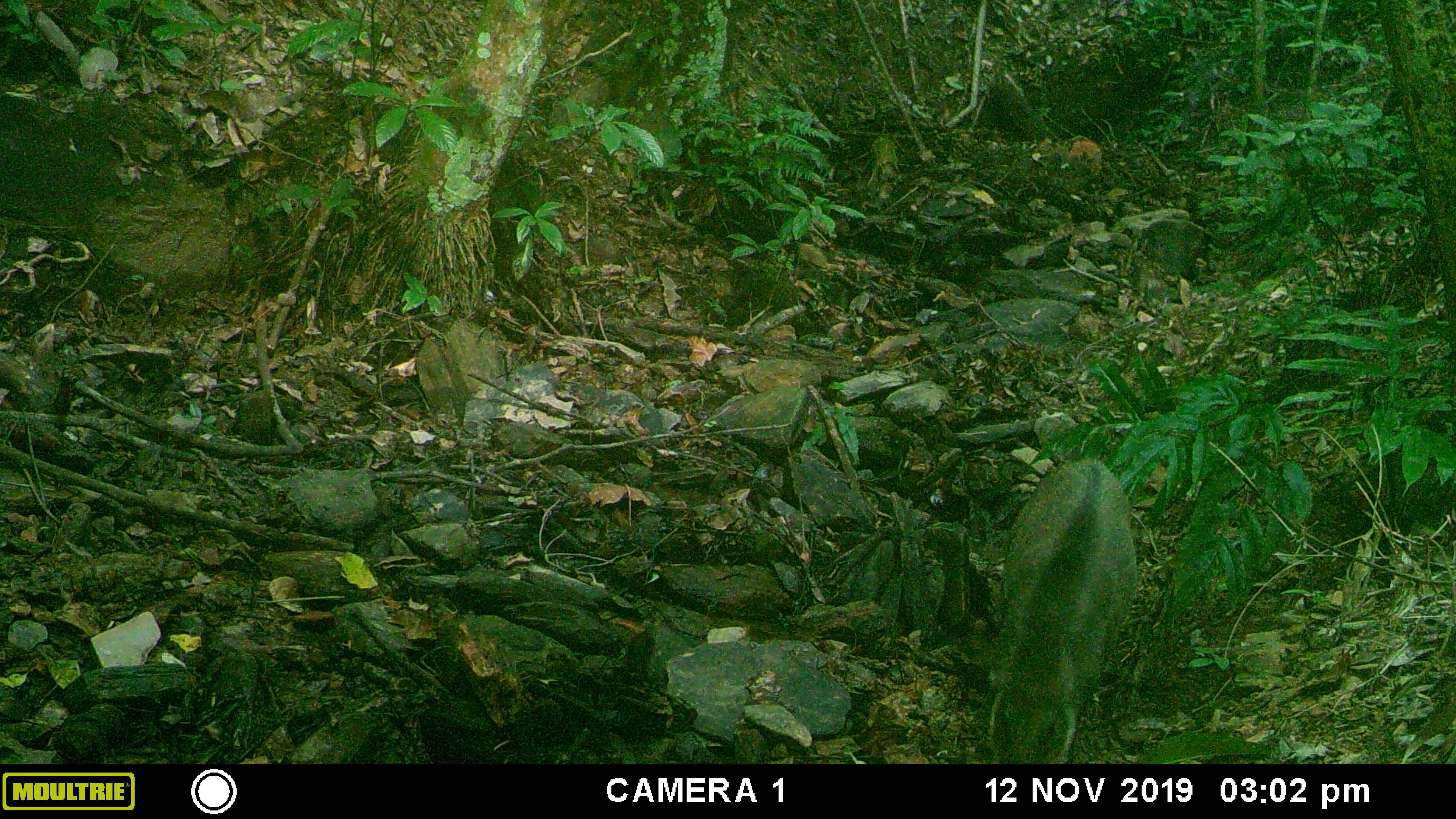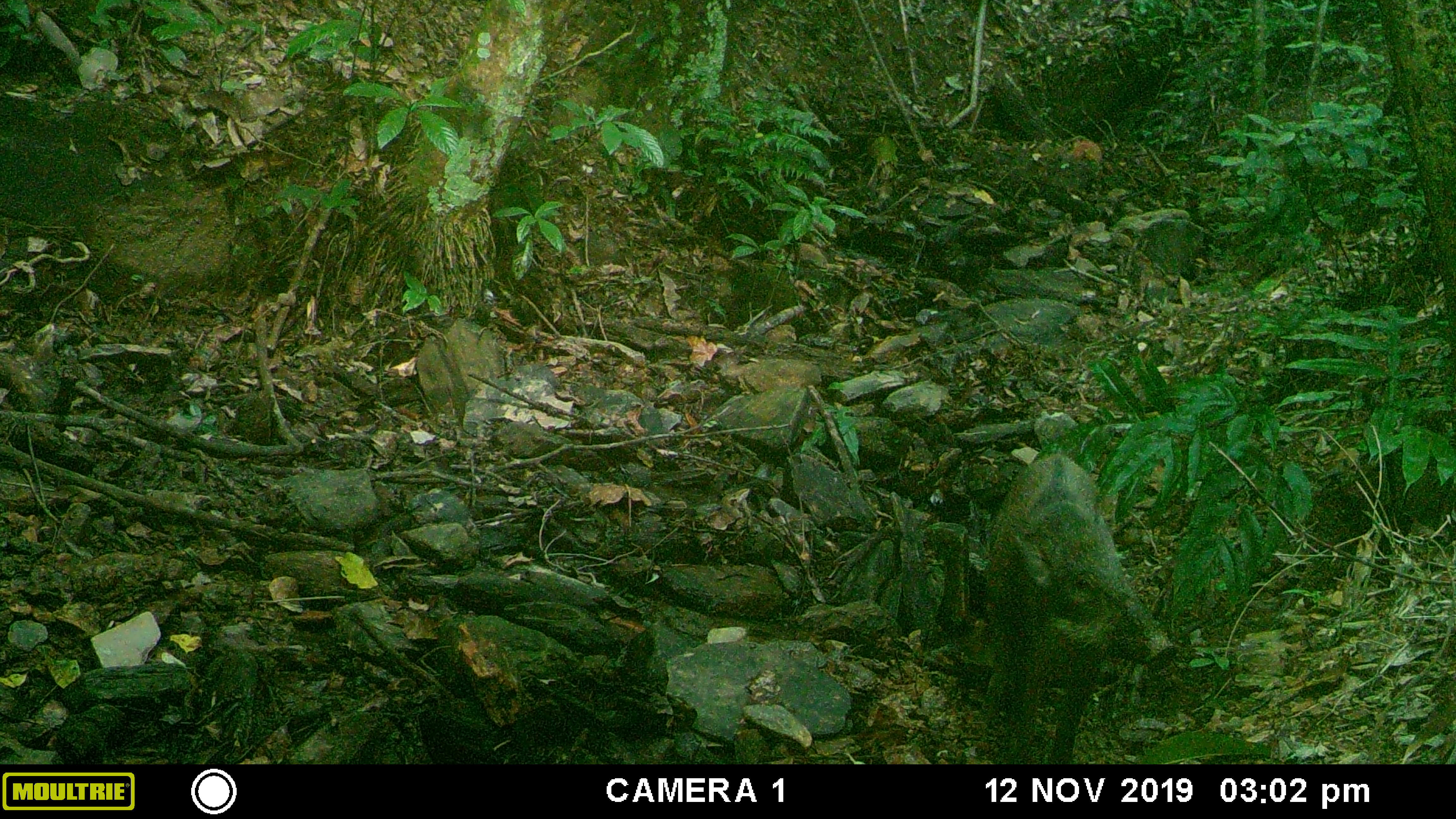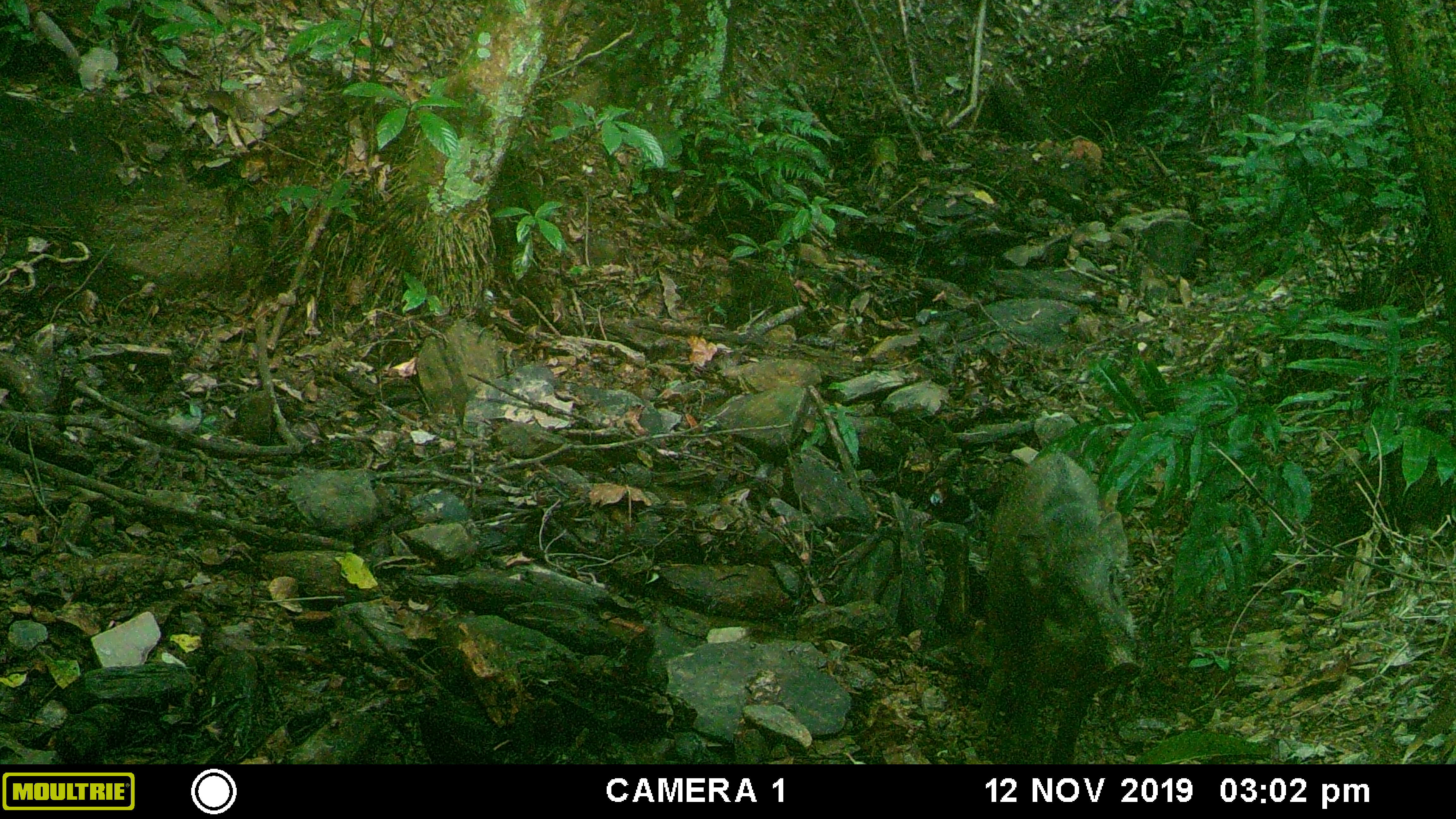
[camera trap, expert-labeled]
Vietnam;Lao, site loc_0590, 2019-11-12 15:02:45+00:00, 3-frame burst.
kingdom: Animalia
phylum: Chordata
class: Mammalia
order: Artiodactyla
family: Suidae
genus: Sus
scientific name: Sus scrofa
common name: eurasian wild pig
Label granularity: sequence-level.